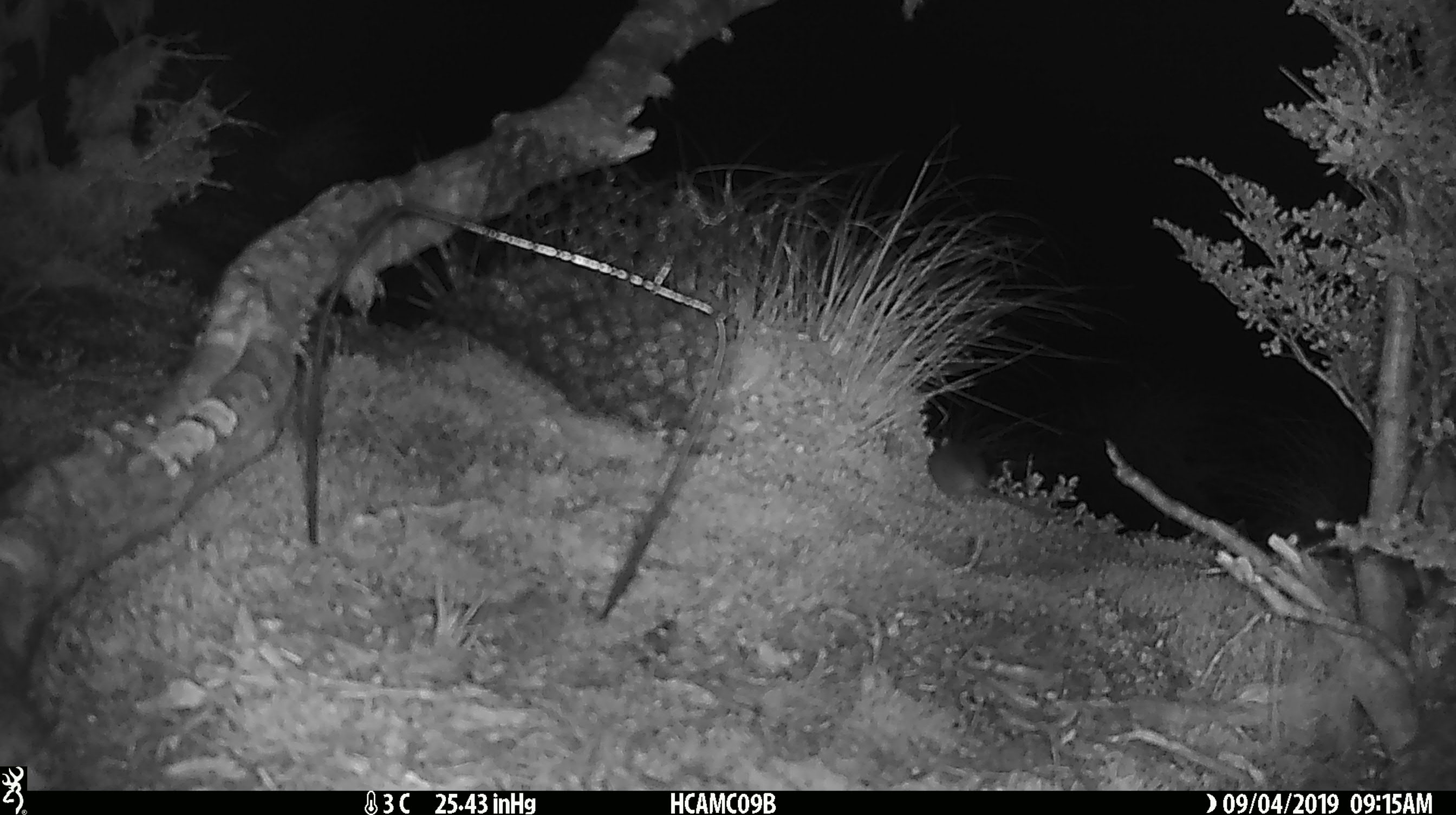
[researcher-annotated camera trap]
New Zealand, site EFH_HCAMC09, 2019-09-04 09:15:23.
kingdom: Animalia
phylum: Chordata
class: Mammalia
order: Rodentia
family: Muridae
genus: Mus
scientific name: Mus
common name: mouse